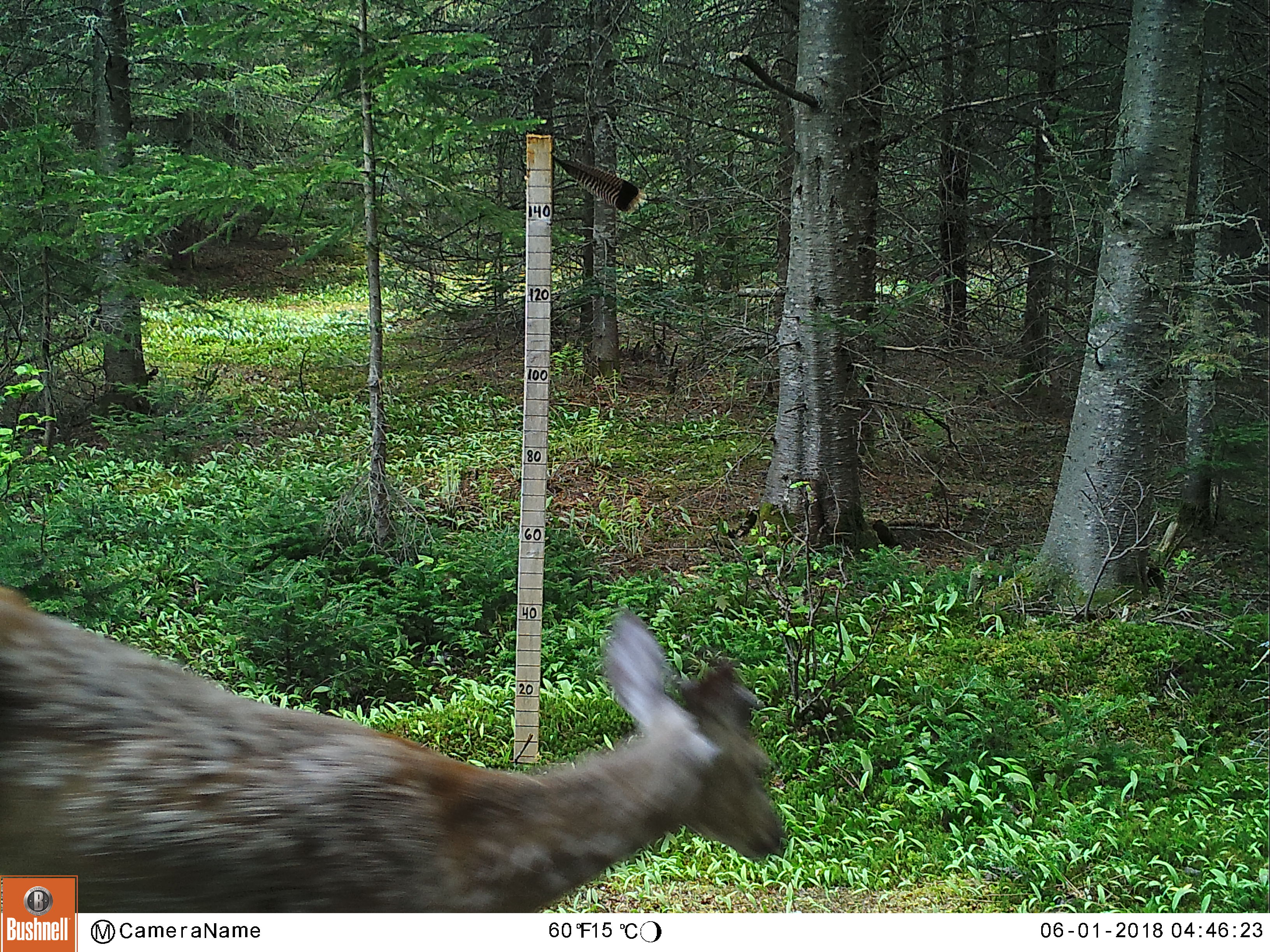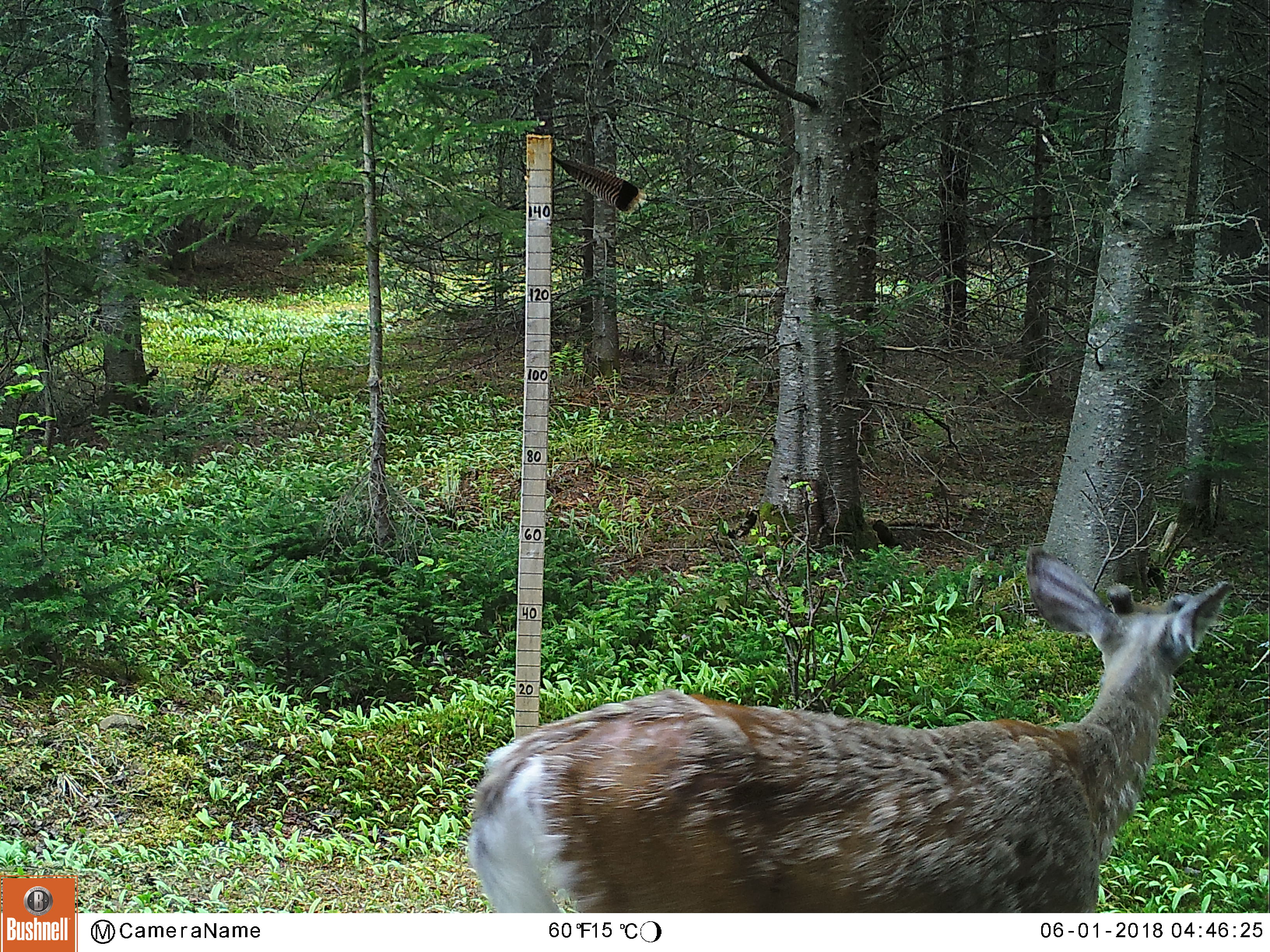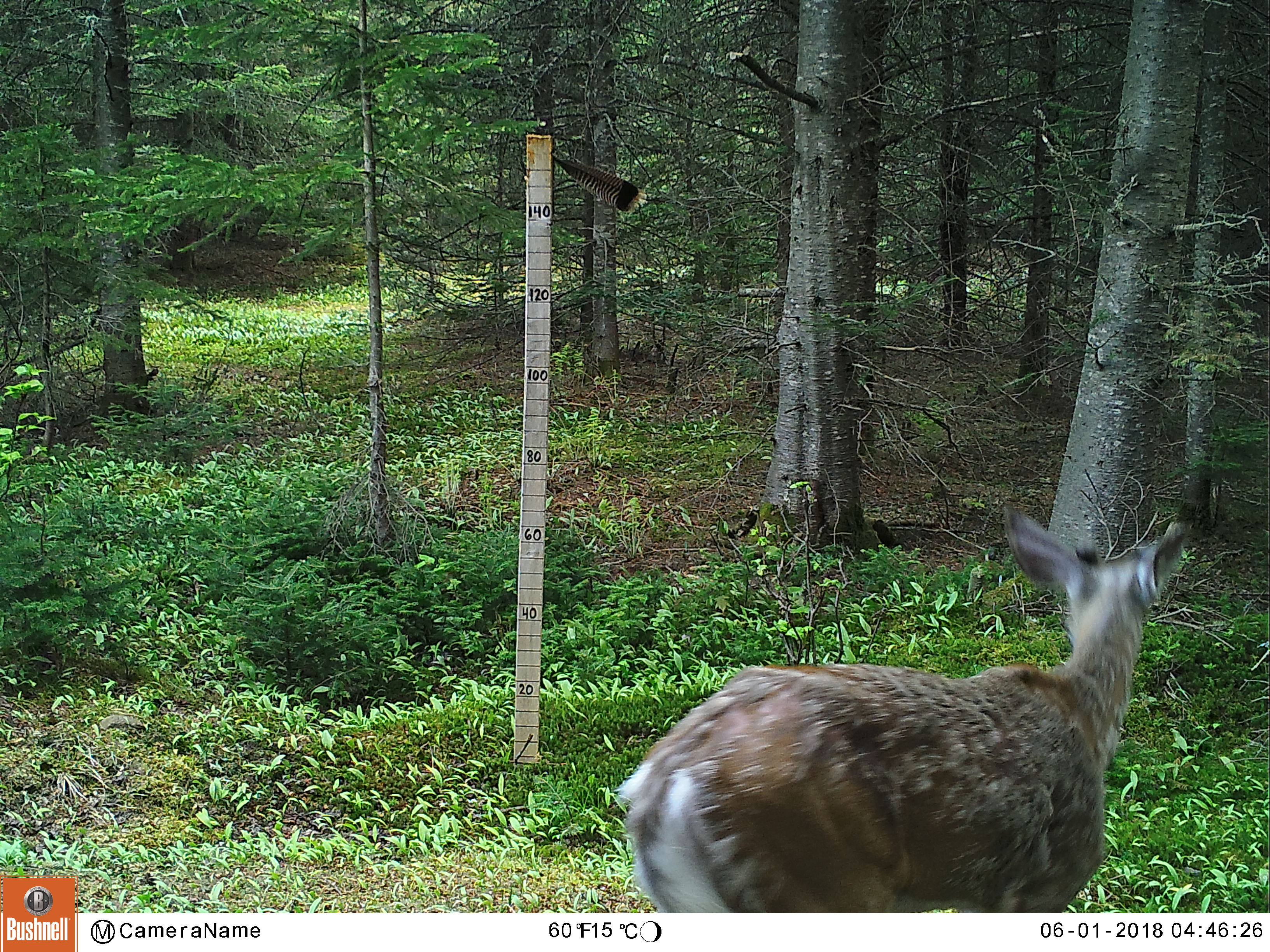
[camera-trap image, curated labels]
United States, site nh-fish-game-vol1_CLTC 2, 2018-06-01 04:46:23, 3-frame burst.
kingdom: Animalia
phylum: Chordata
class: Mammalia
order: Artiodactyla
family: Cervidae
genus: Odocoileus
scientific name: Odocoileus virginianus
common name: white-tailed deer